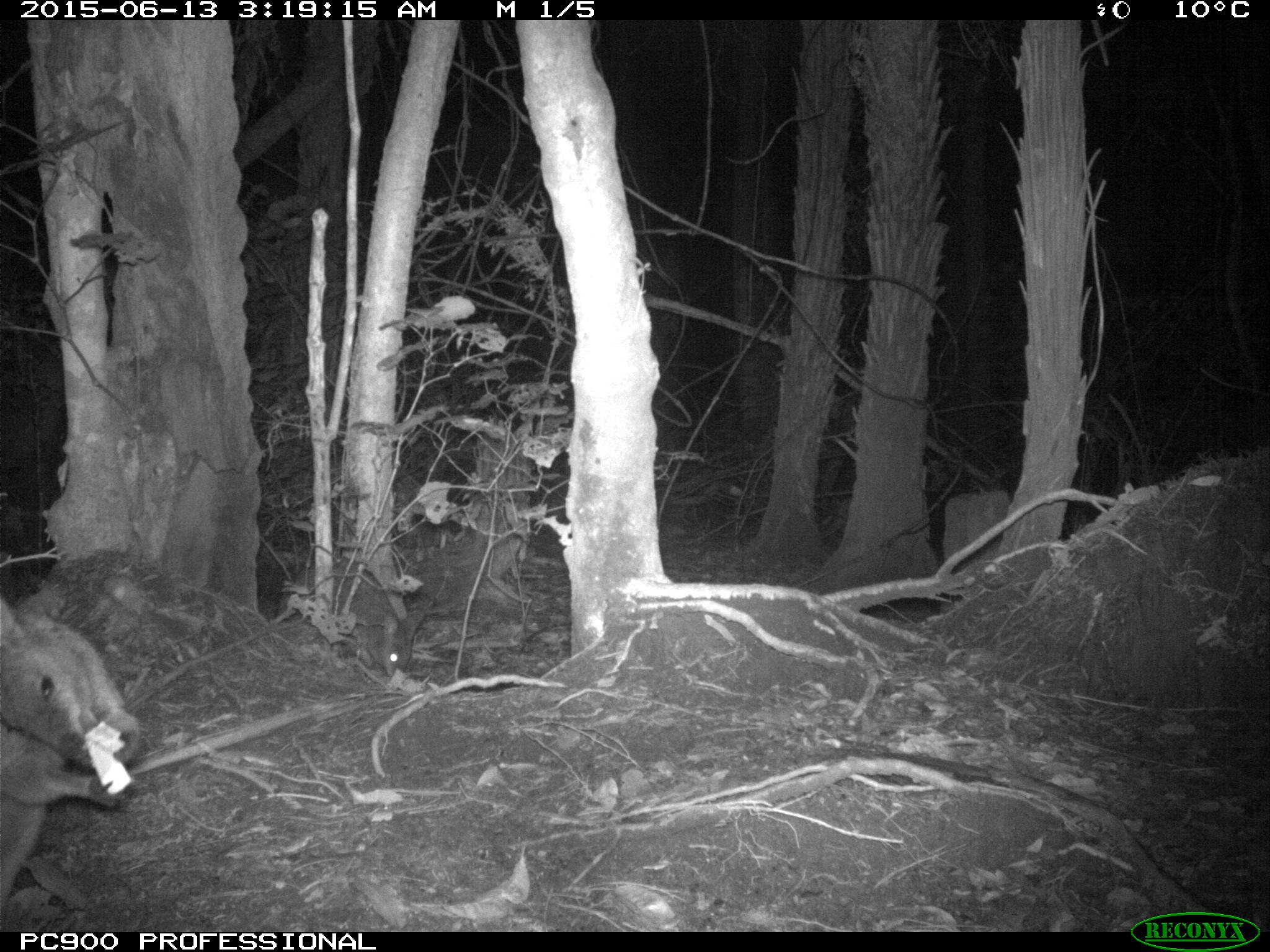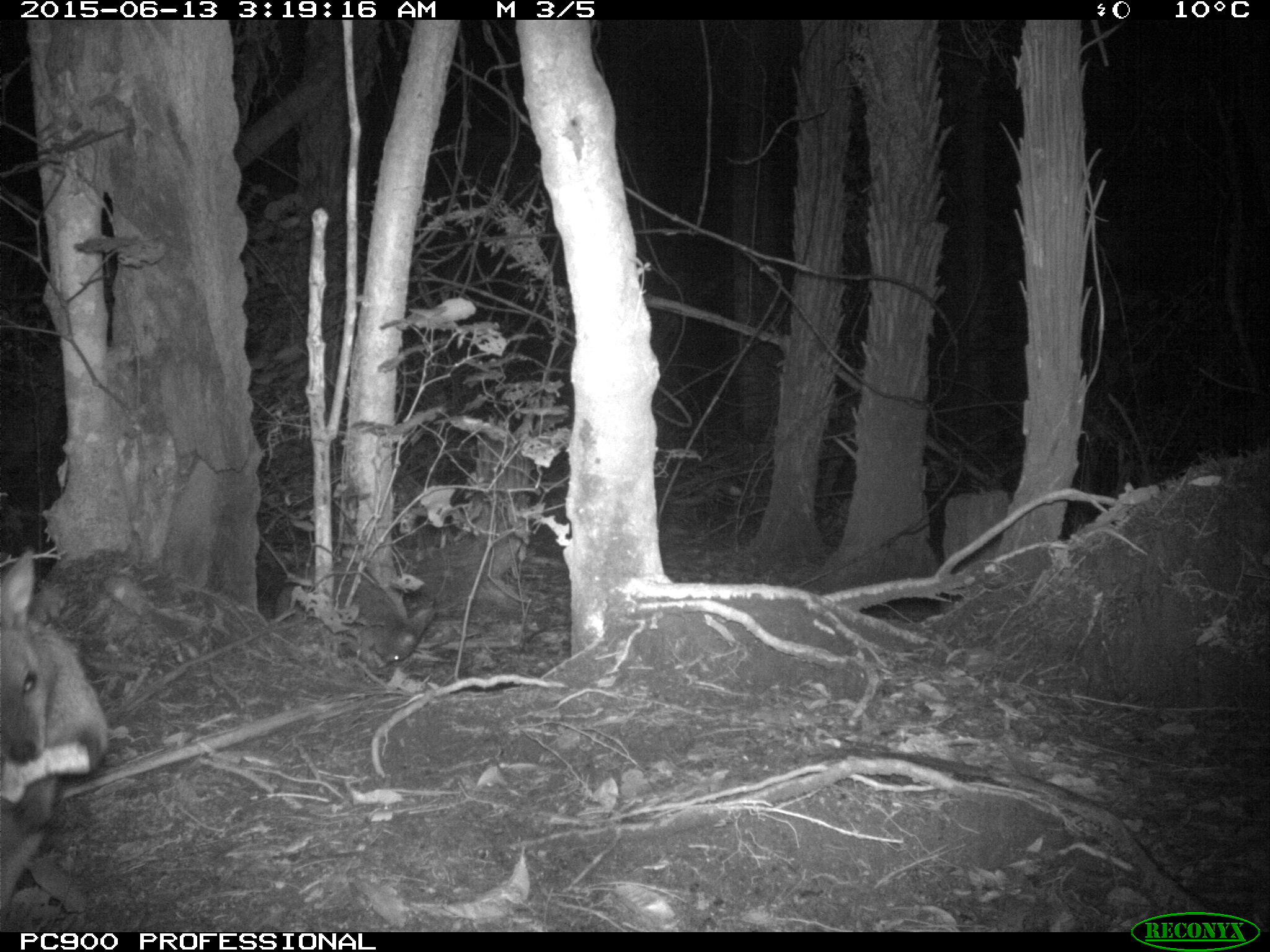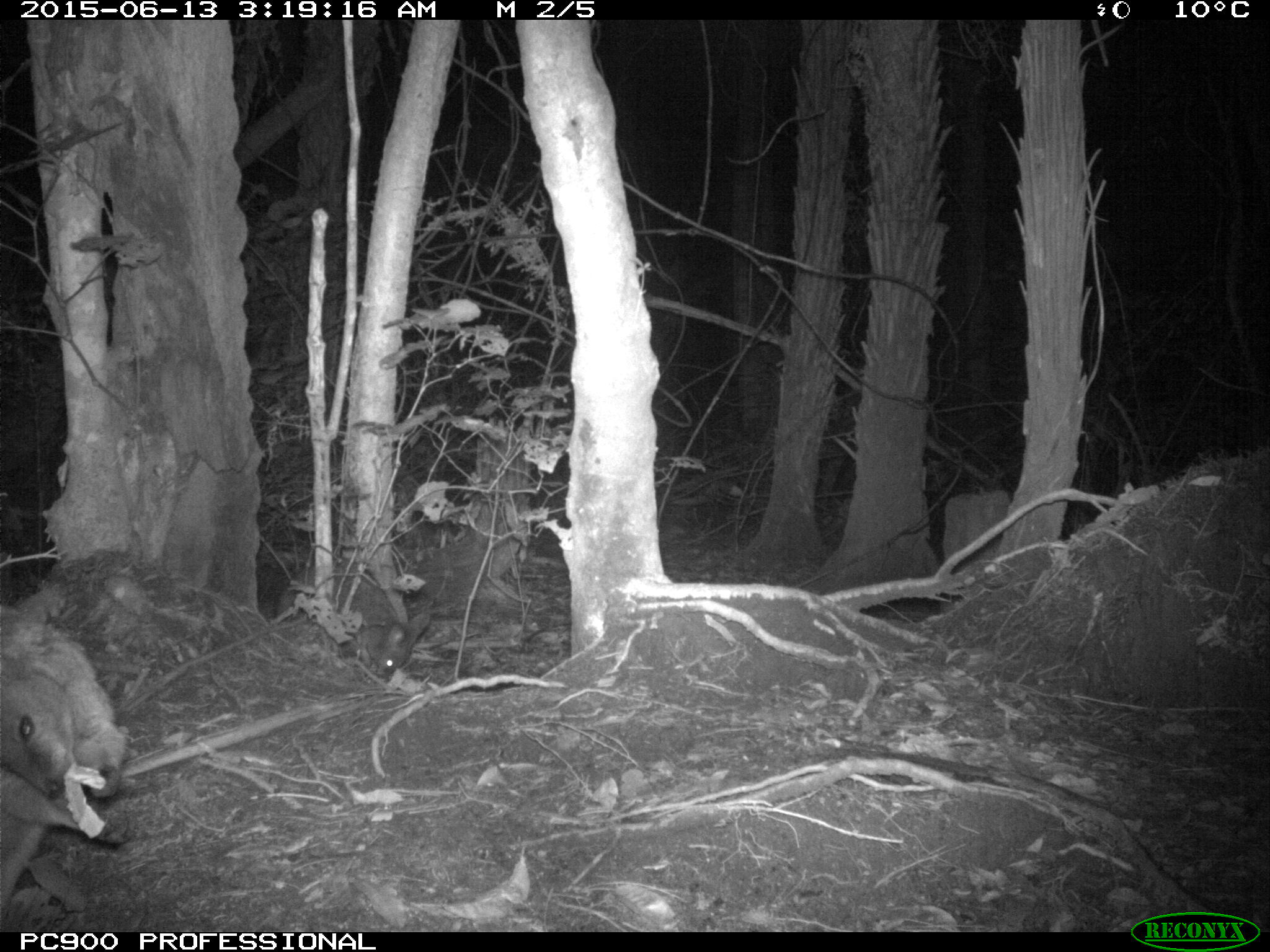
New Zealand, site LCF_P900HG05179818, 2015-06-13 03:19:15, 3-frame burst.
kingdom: Animalia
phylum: Chordata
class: Mammalia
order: Diprotodontia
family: Macropodidae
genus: Notamacropus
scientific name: Notamacropus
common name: wallaby